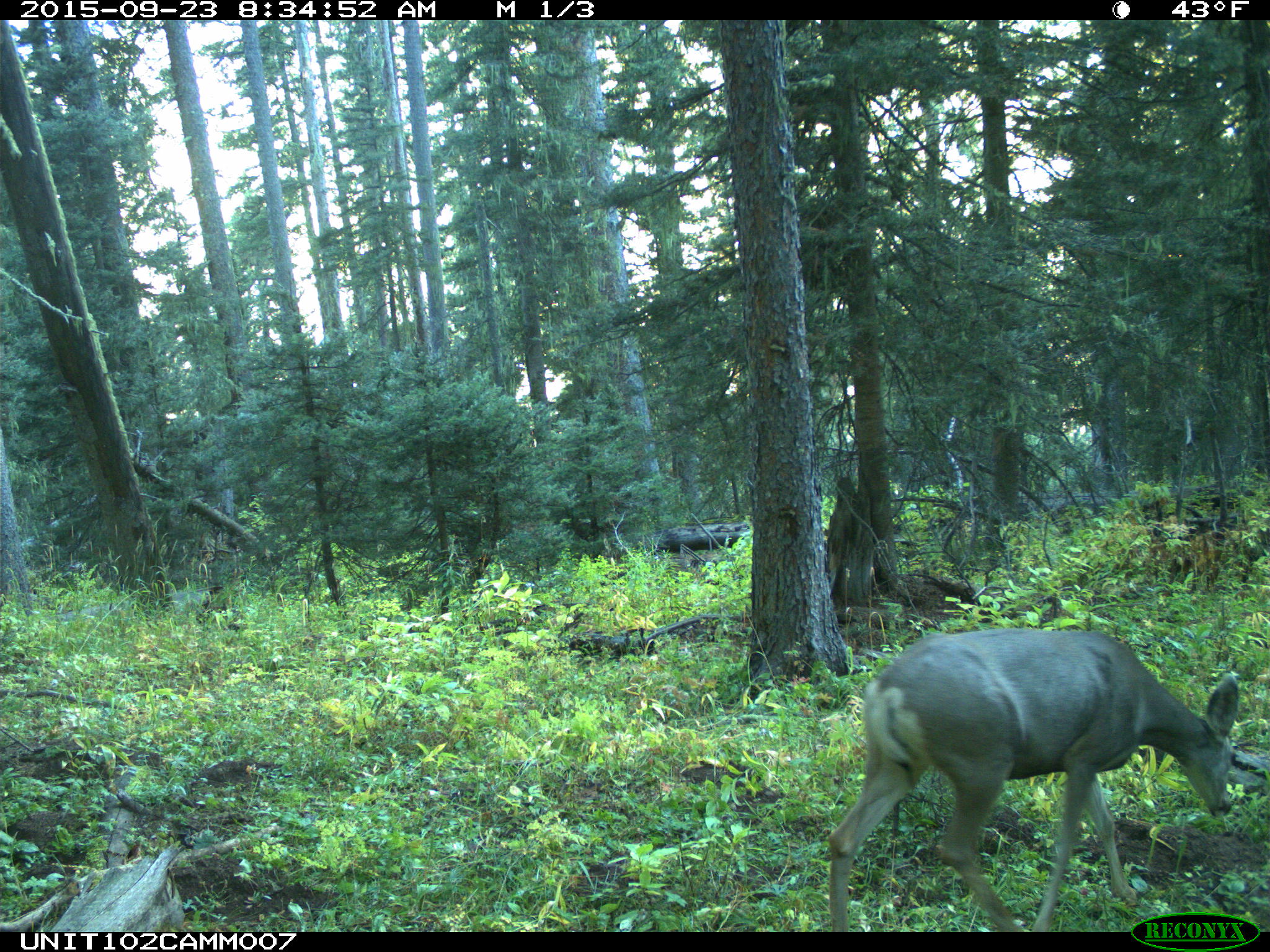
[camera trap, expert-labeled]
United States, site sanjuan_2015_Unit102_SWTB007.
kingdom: Animalia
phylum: Chordata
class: Mammalia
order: Artiodactyla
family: Cervidae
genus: Odocoileus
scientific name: Odocoileus hemionus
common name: mule deer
Odocoileus hemionus (mule deer).